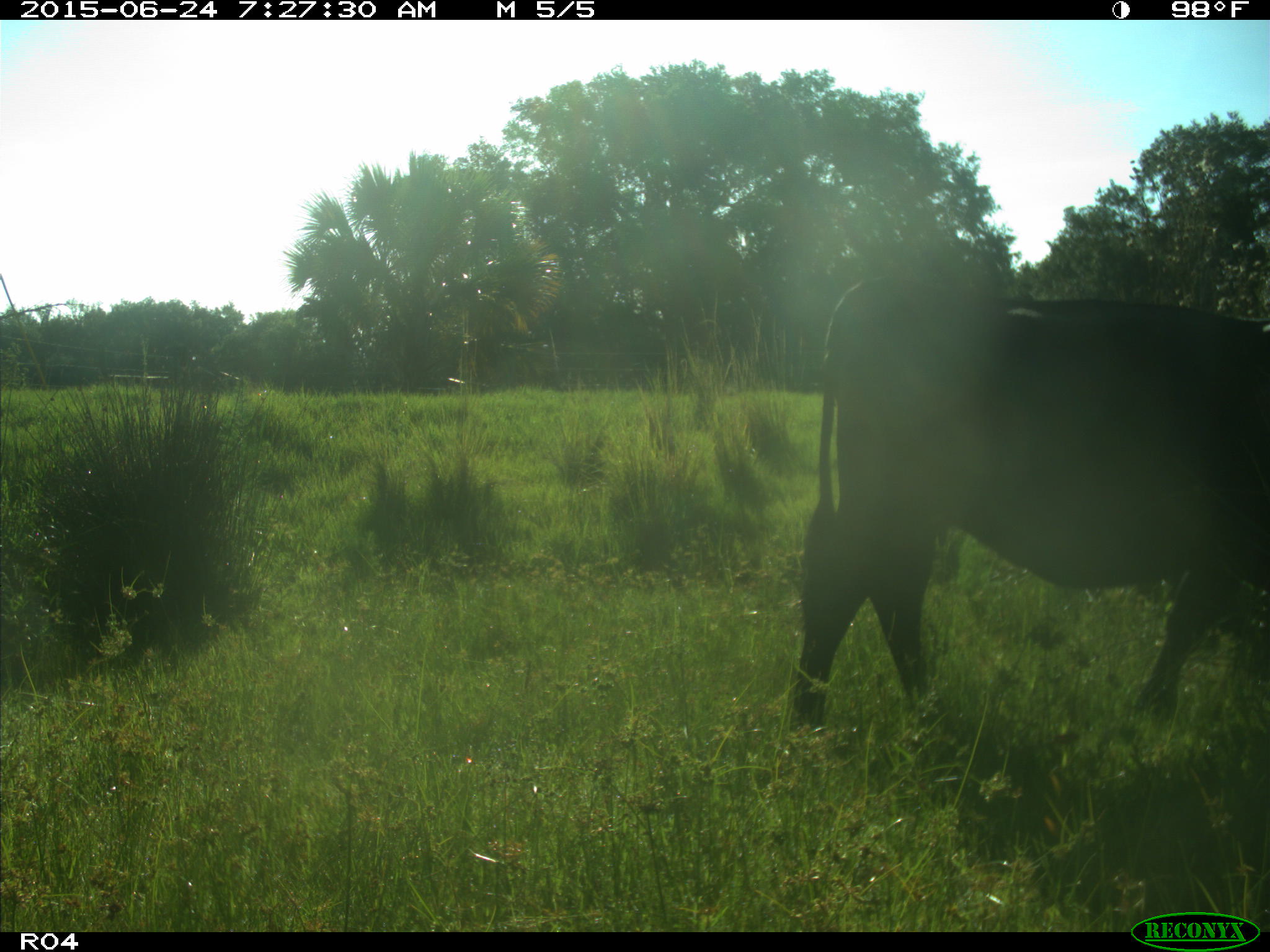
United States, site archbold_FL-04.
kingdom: Animalia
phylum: Chordata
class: Mammalia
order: Artiodactyla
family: Bovidae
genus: Bos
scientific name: Bos taurus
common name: domestic cow